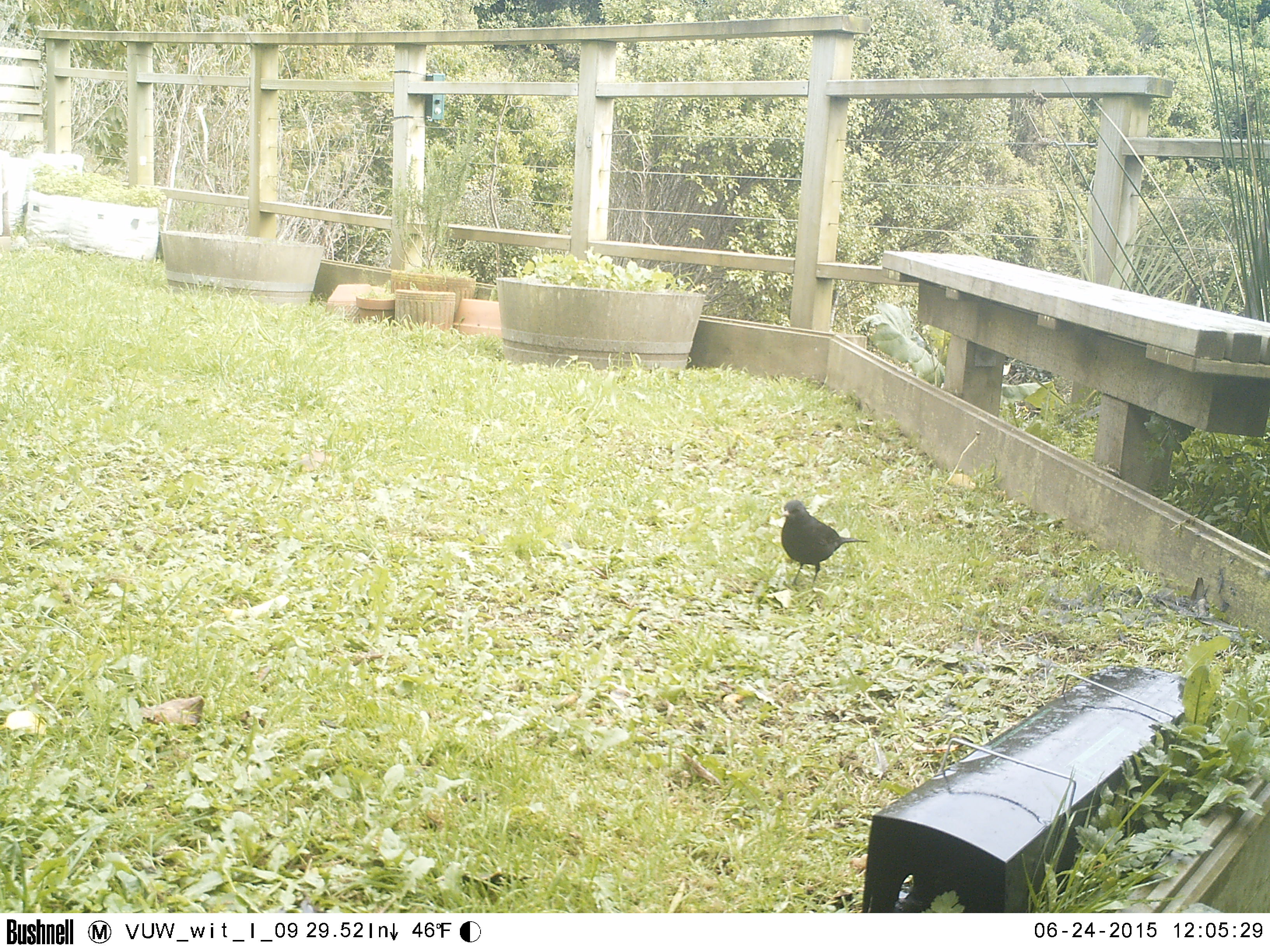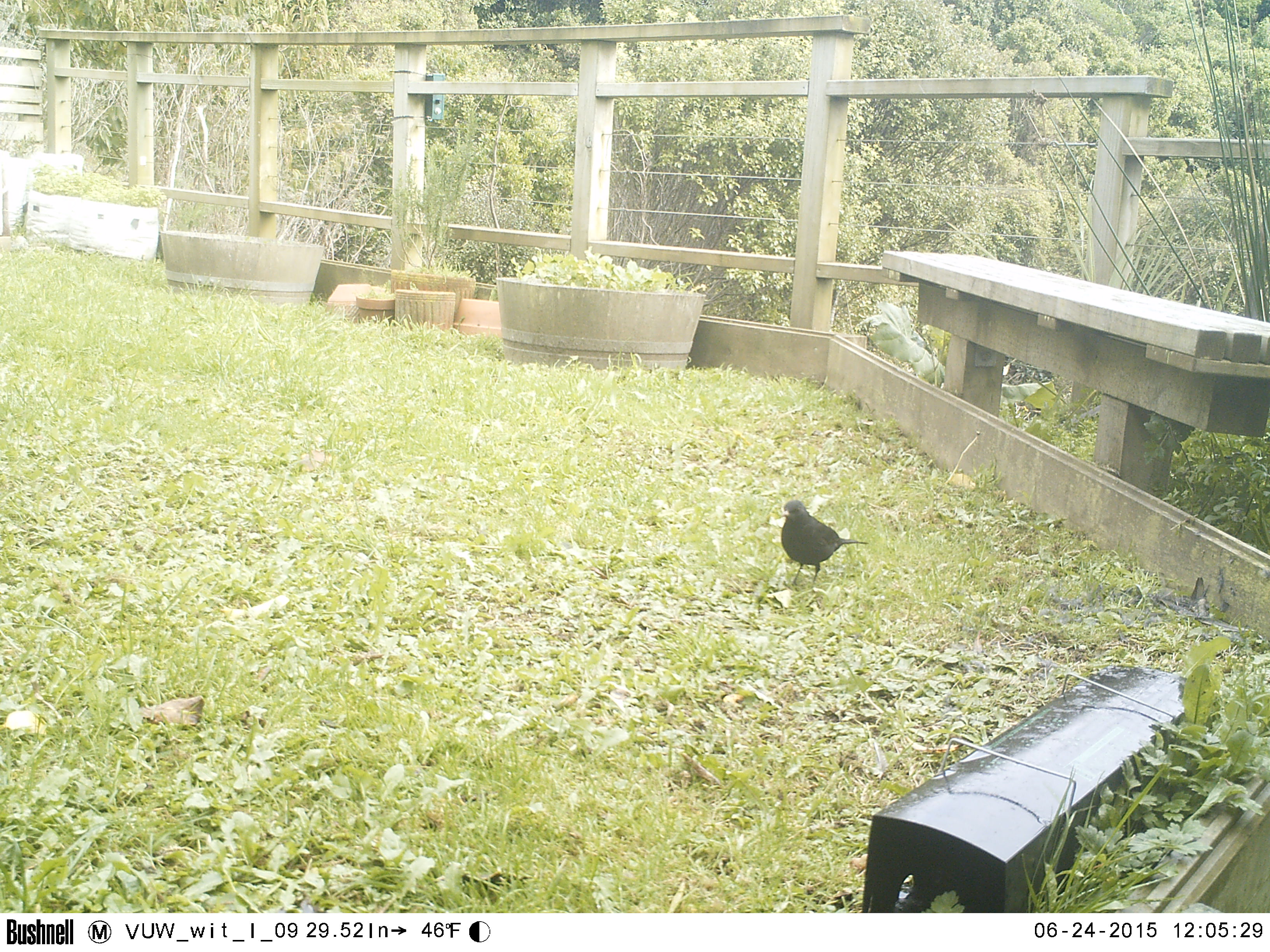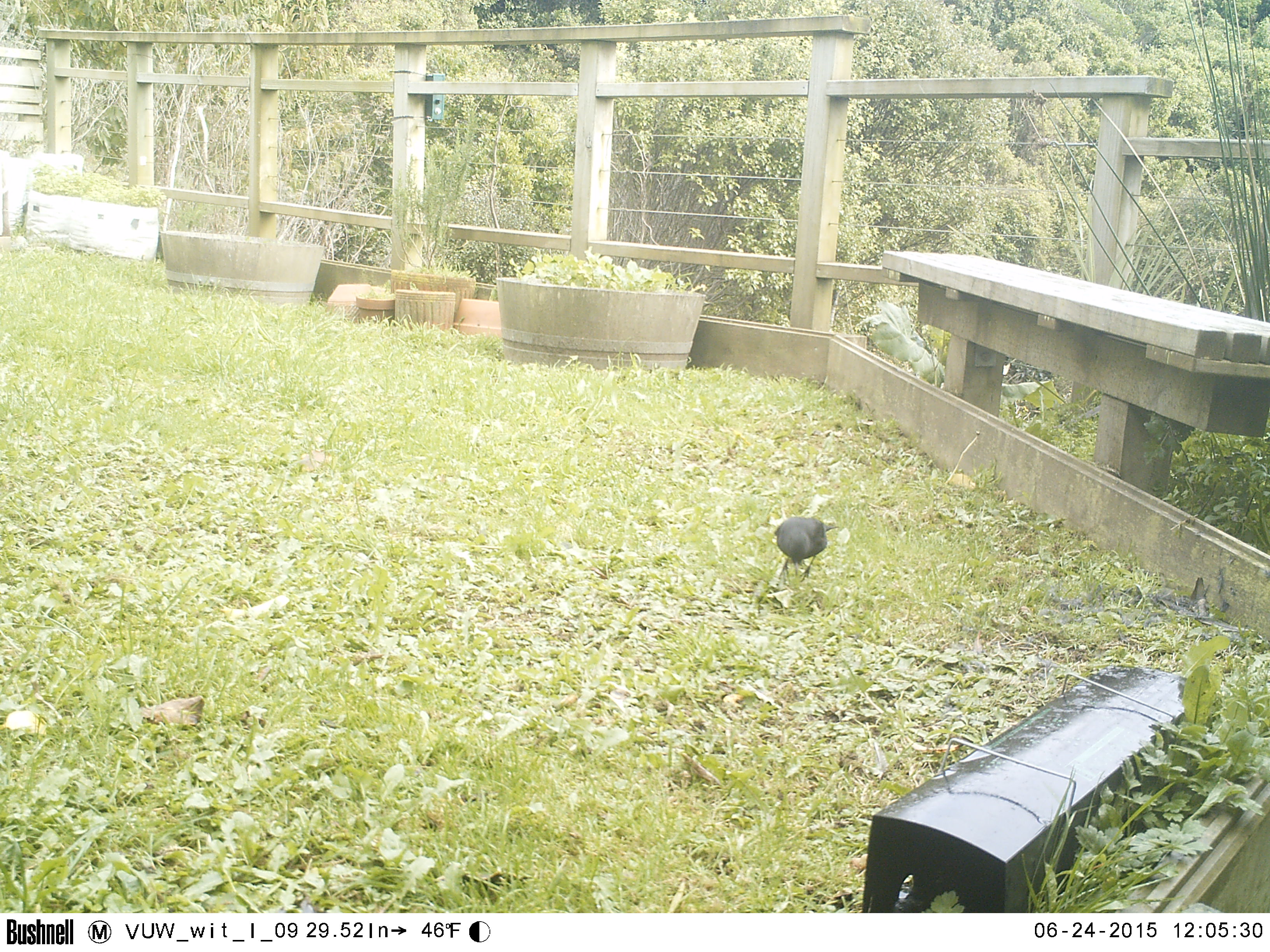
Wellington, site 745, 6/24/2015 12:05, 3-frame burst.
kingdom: Animalia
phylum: Chordata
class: Aves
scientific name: Aves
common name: bird